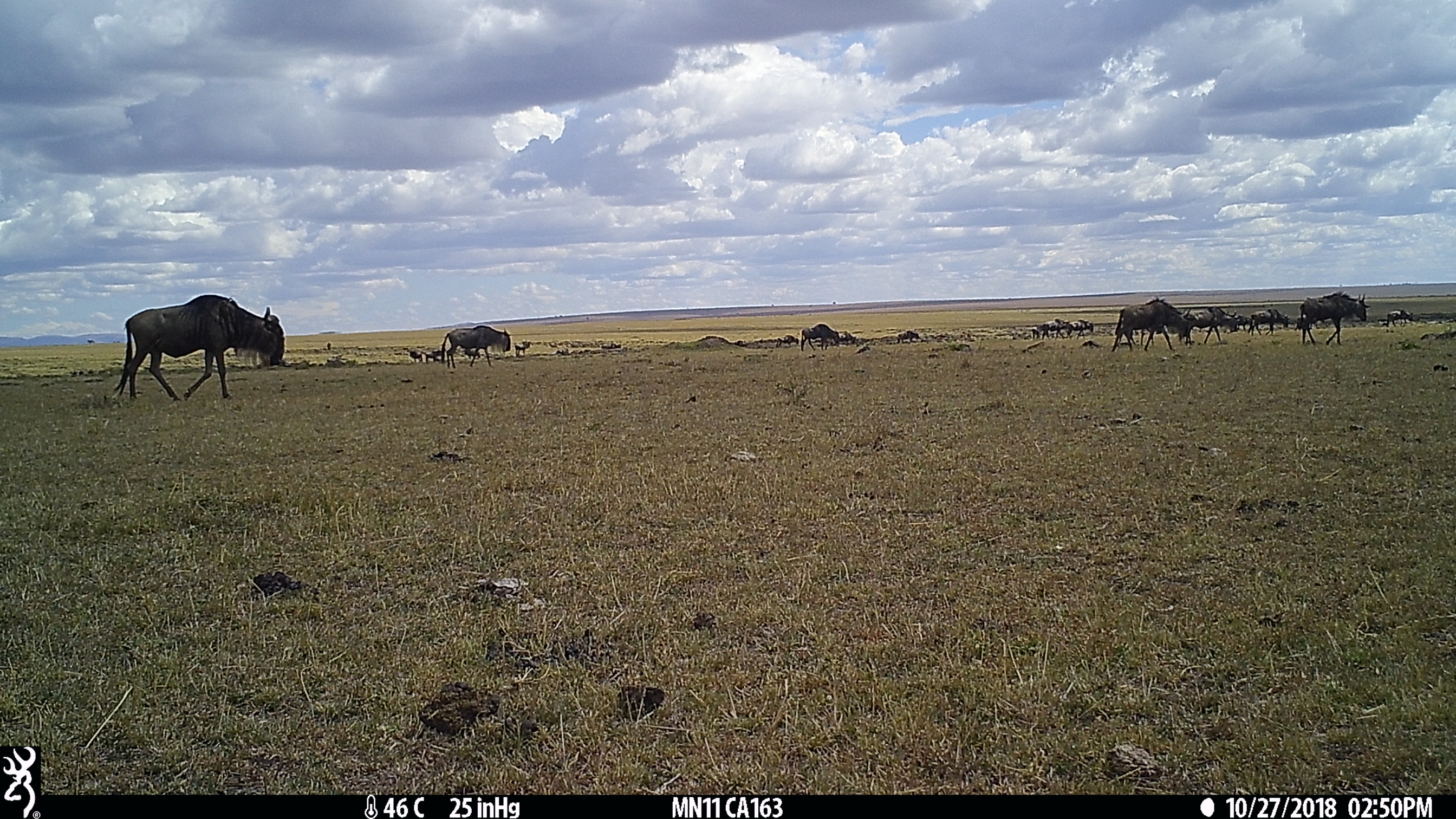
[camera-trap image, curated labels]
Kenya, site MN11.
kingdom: Animalia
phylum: Chordata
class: Mammalia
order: Artiodactyla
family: Bovidae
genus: Connochaetes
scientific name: Connochaetes taurinus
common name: blue wildebeest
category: wildebeest